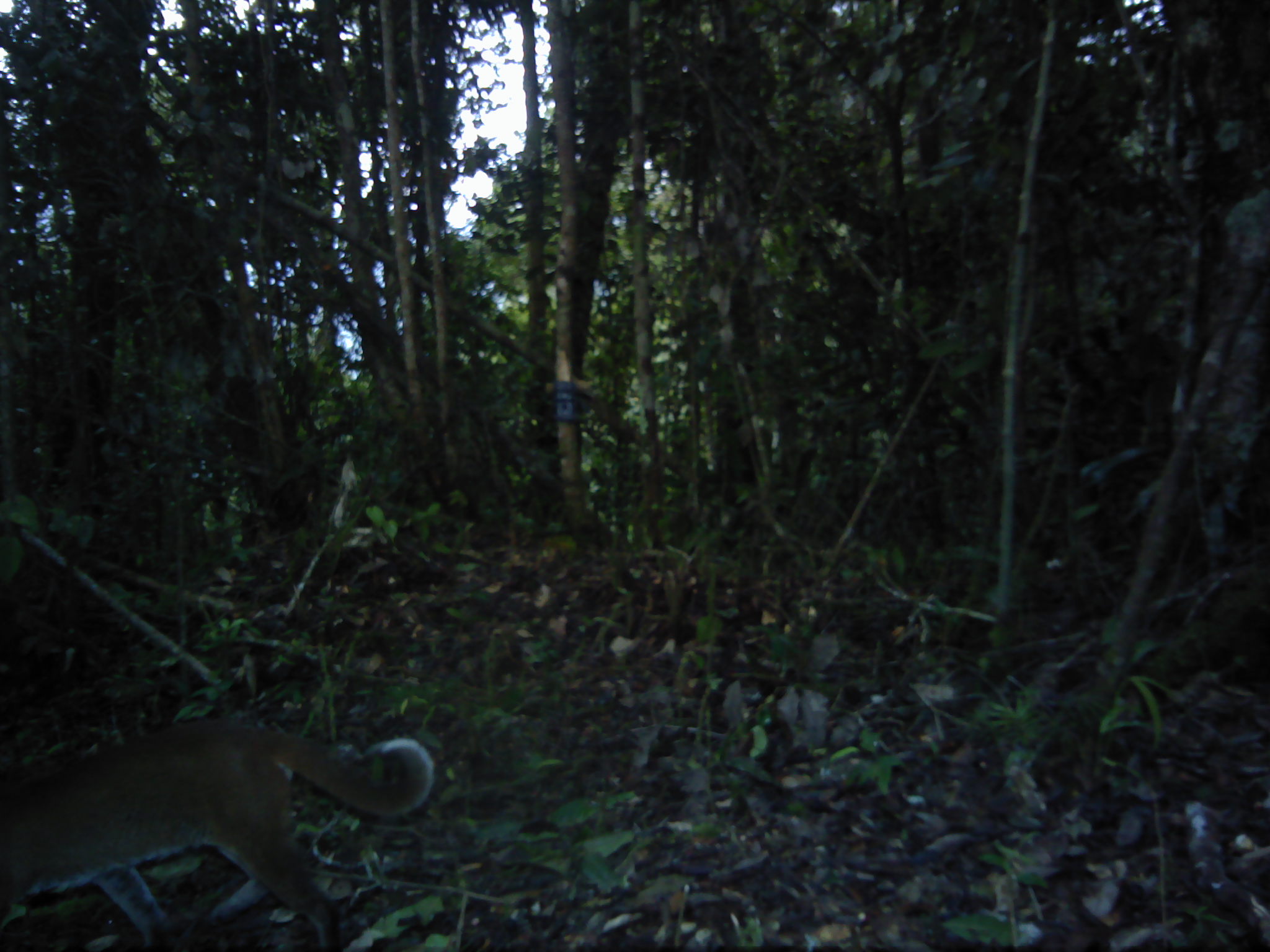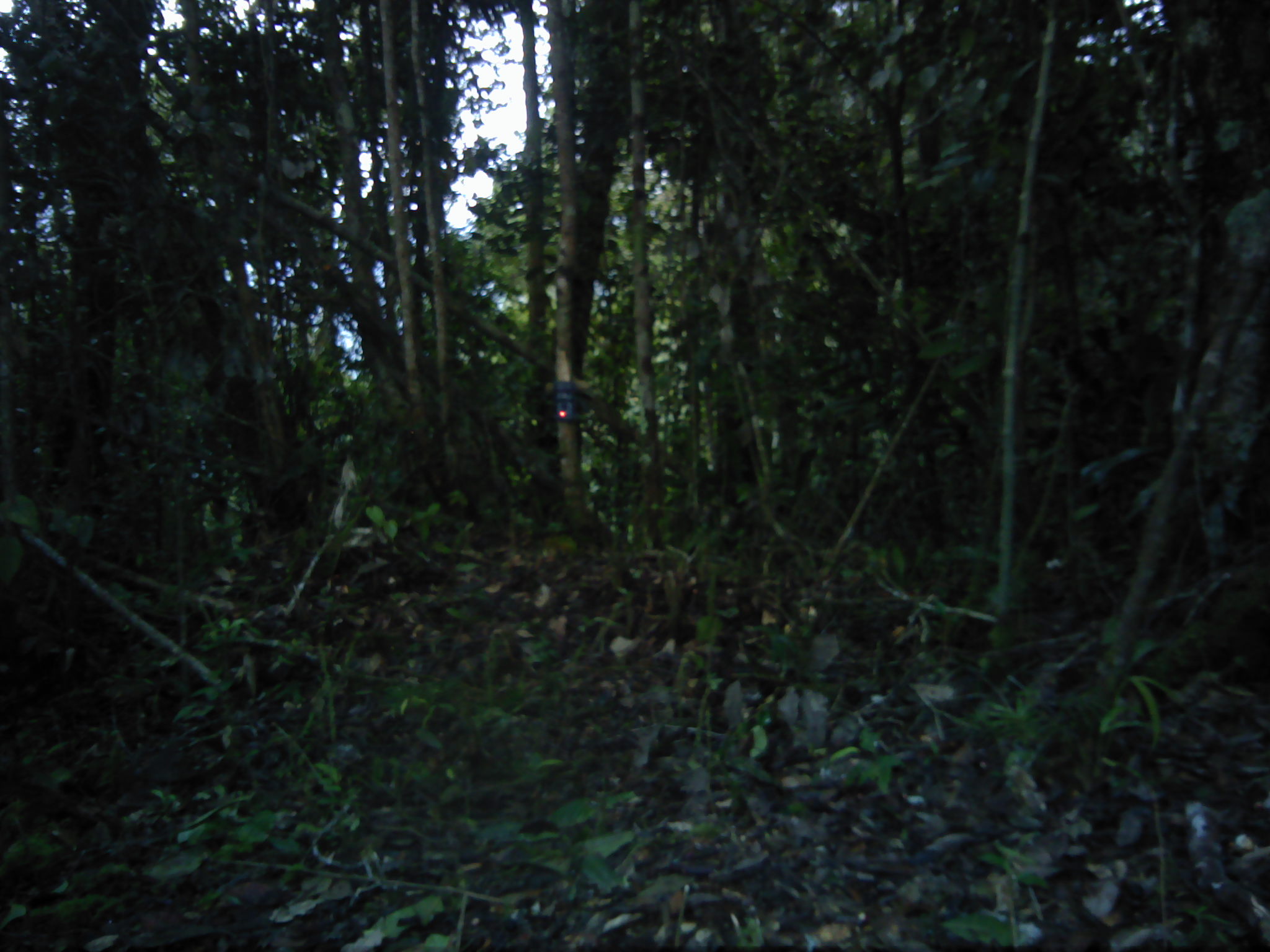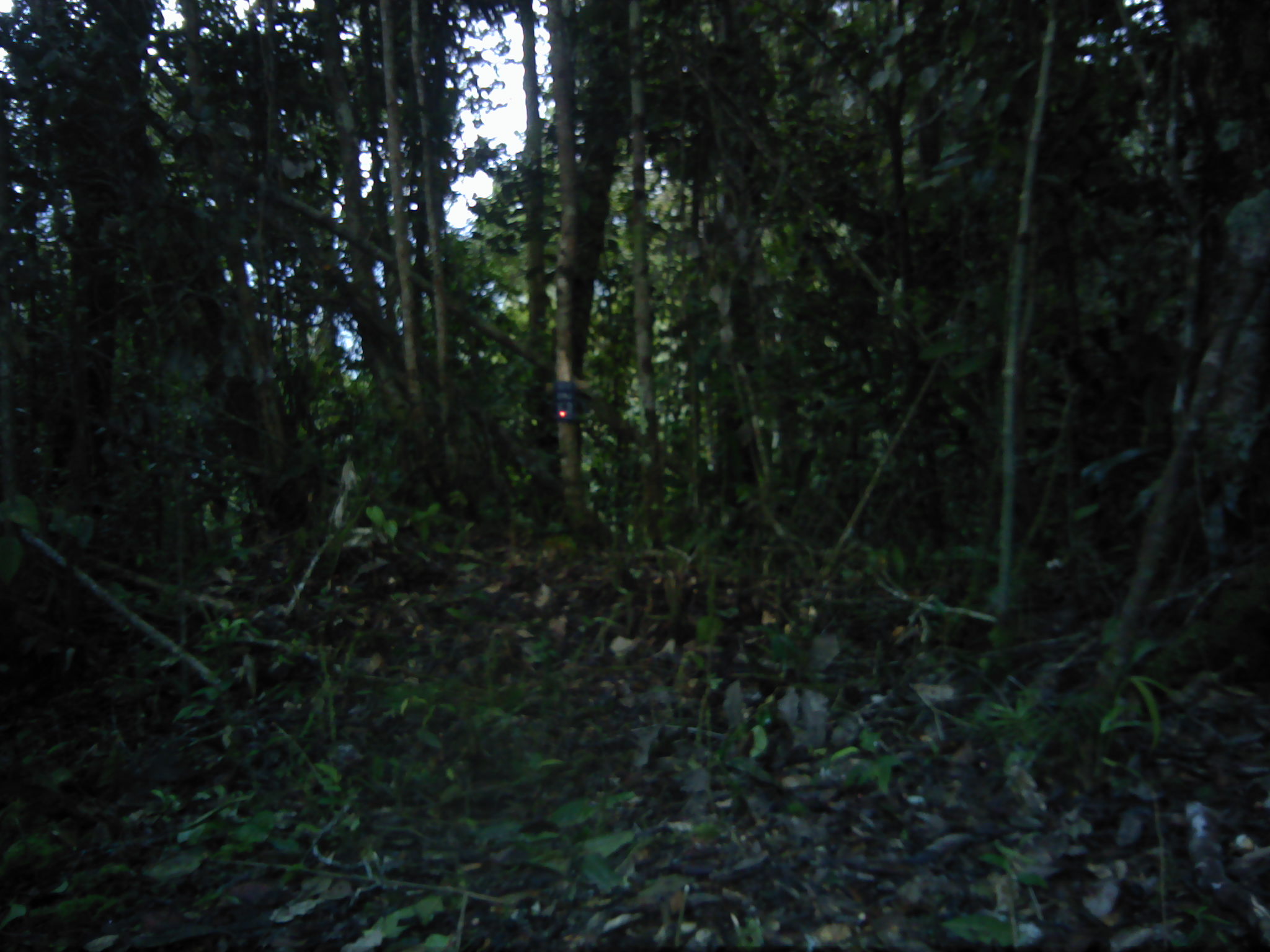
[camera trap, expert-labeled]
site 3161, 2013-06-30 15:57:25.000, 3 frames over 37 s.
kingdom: Animalia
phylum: Chordata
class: Mammalia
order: Carnivora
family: Felidae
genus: Catopuma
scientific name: Catopuma temminckii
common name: asian golden cat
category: pardofelis temminckii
Pardofelis temminckii (asian golden cat) (Catopuma temminckii), count 1.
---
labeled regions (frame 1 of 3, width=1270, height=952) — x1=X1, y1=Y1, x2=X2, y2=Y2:
pardofelis temminckii: x1=0, y1=721, x2=436, y2=951